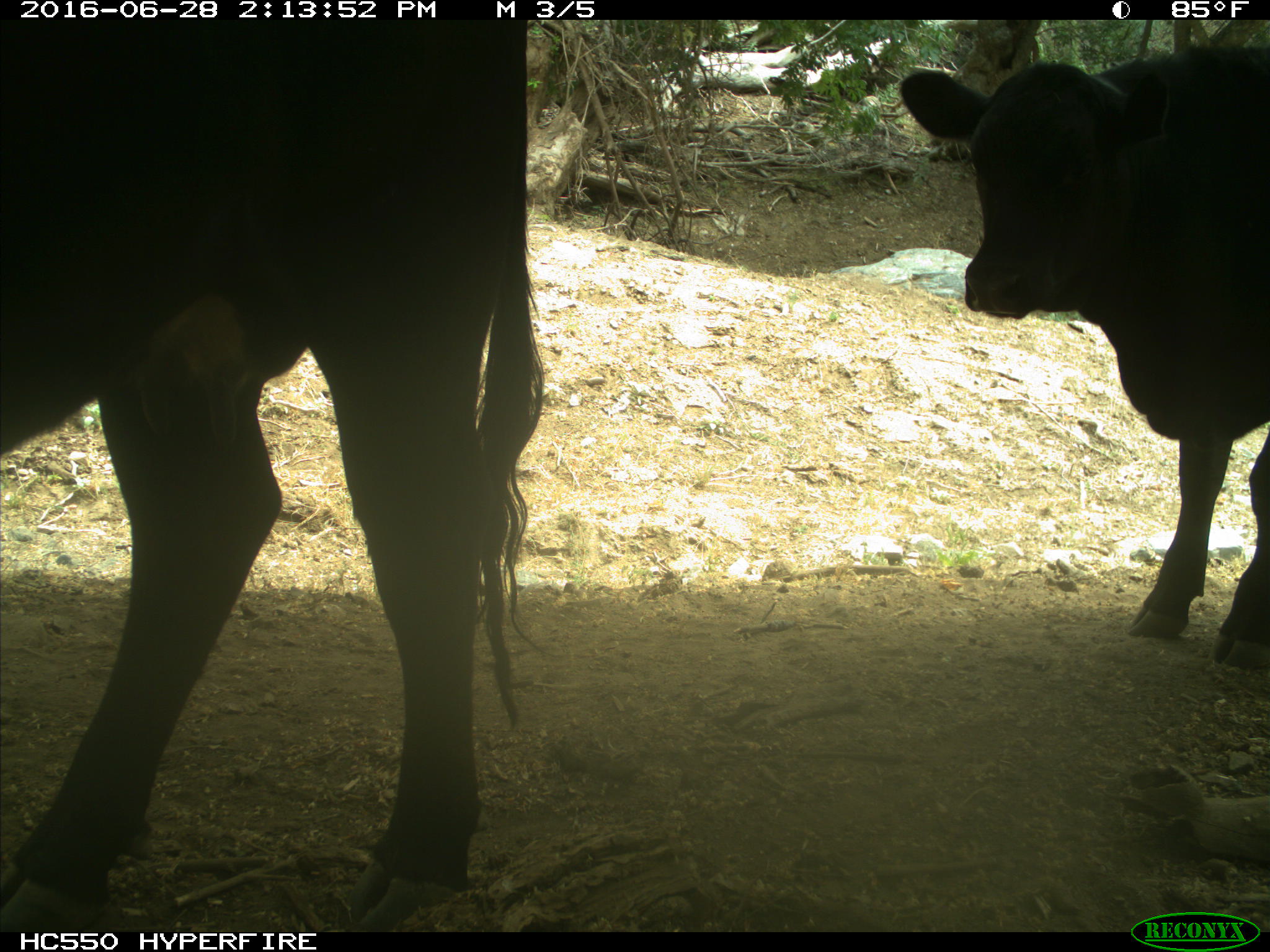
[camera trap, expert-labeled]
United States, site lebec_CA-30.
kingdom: Animalia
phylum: Chordata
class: Mammalia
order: Artiodactyla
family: Bovidae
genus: Bos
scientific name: Bos taurus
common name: domestic cow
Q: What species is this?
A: Bos taurus (domestic cow).